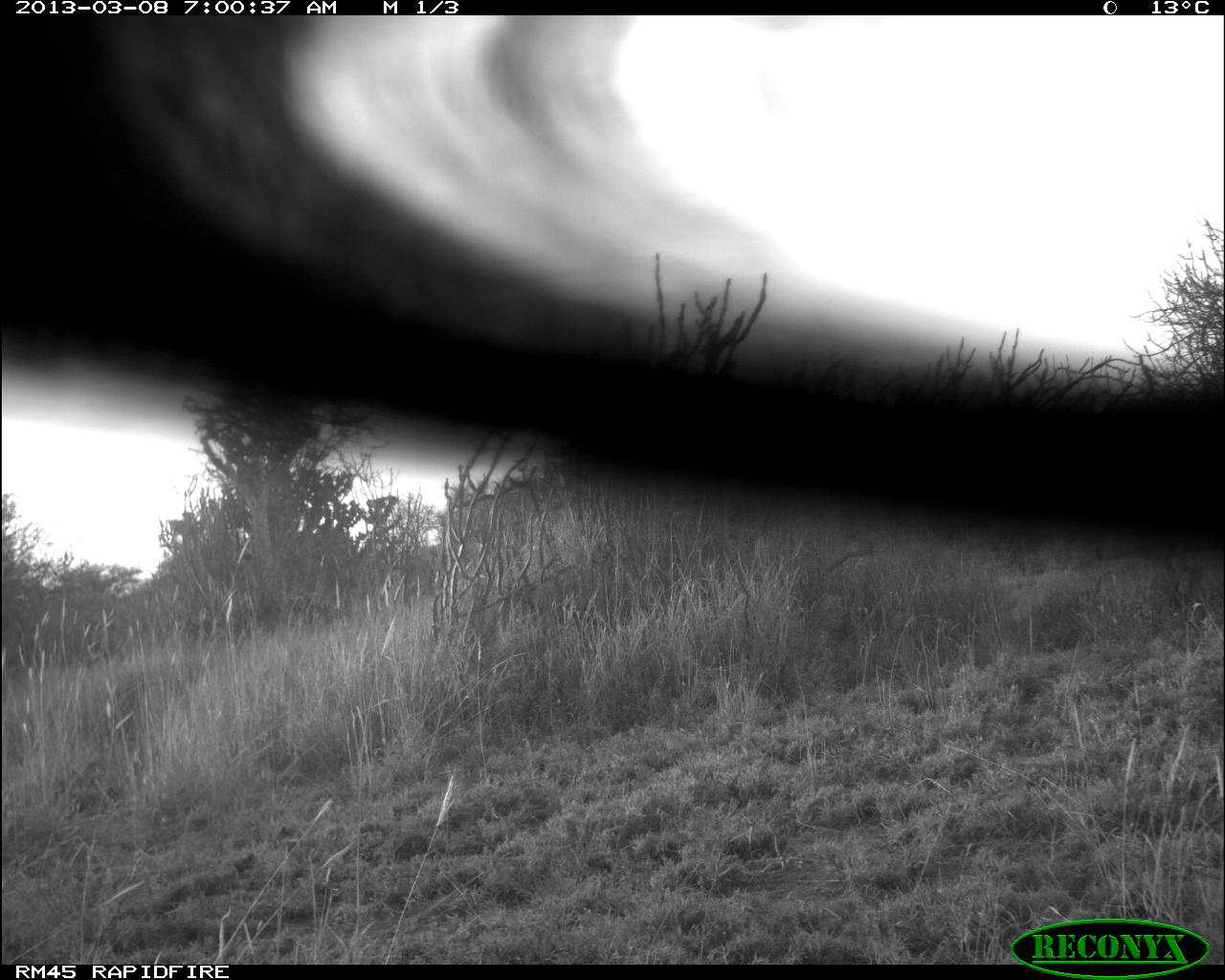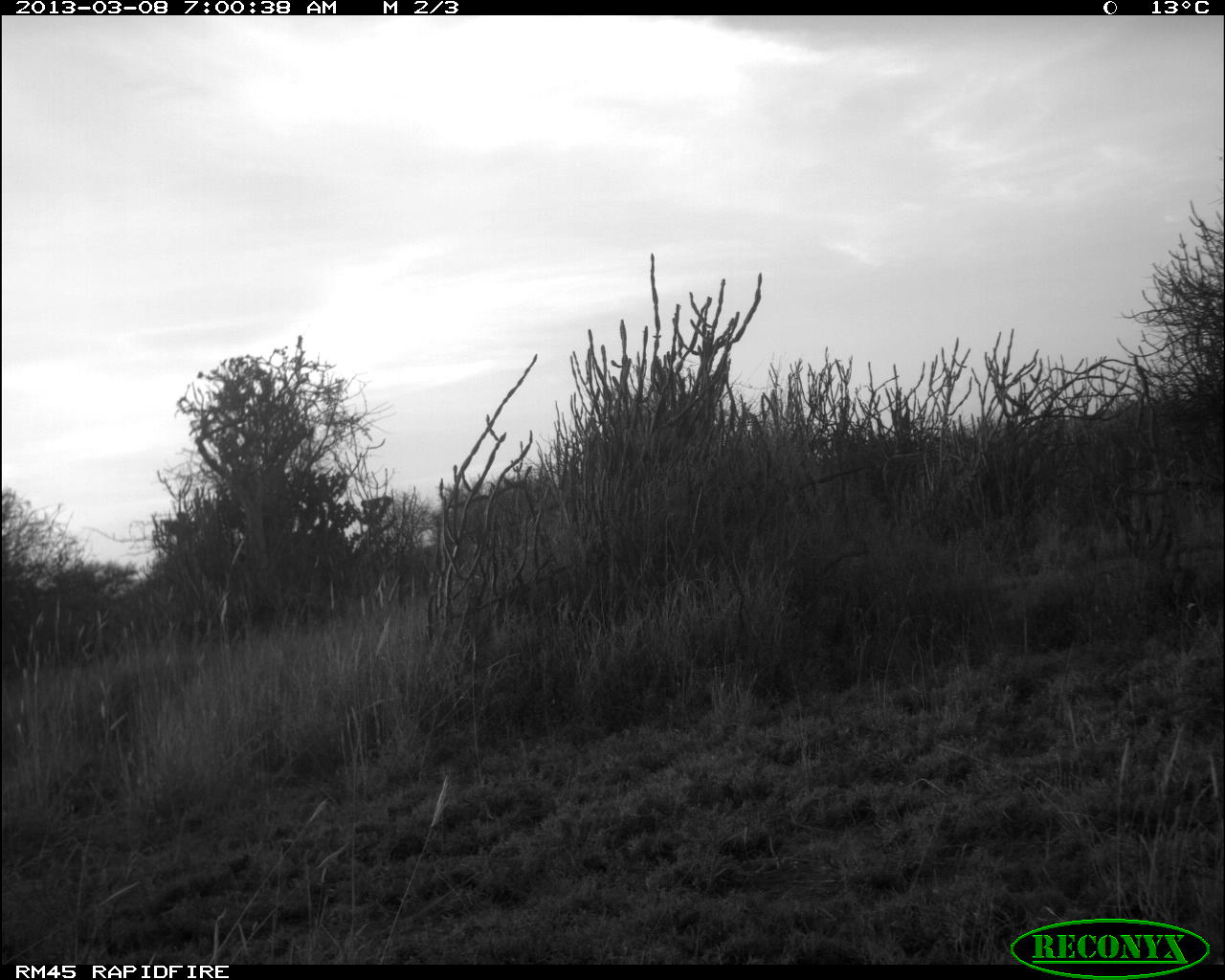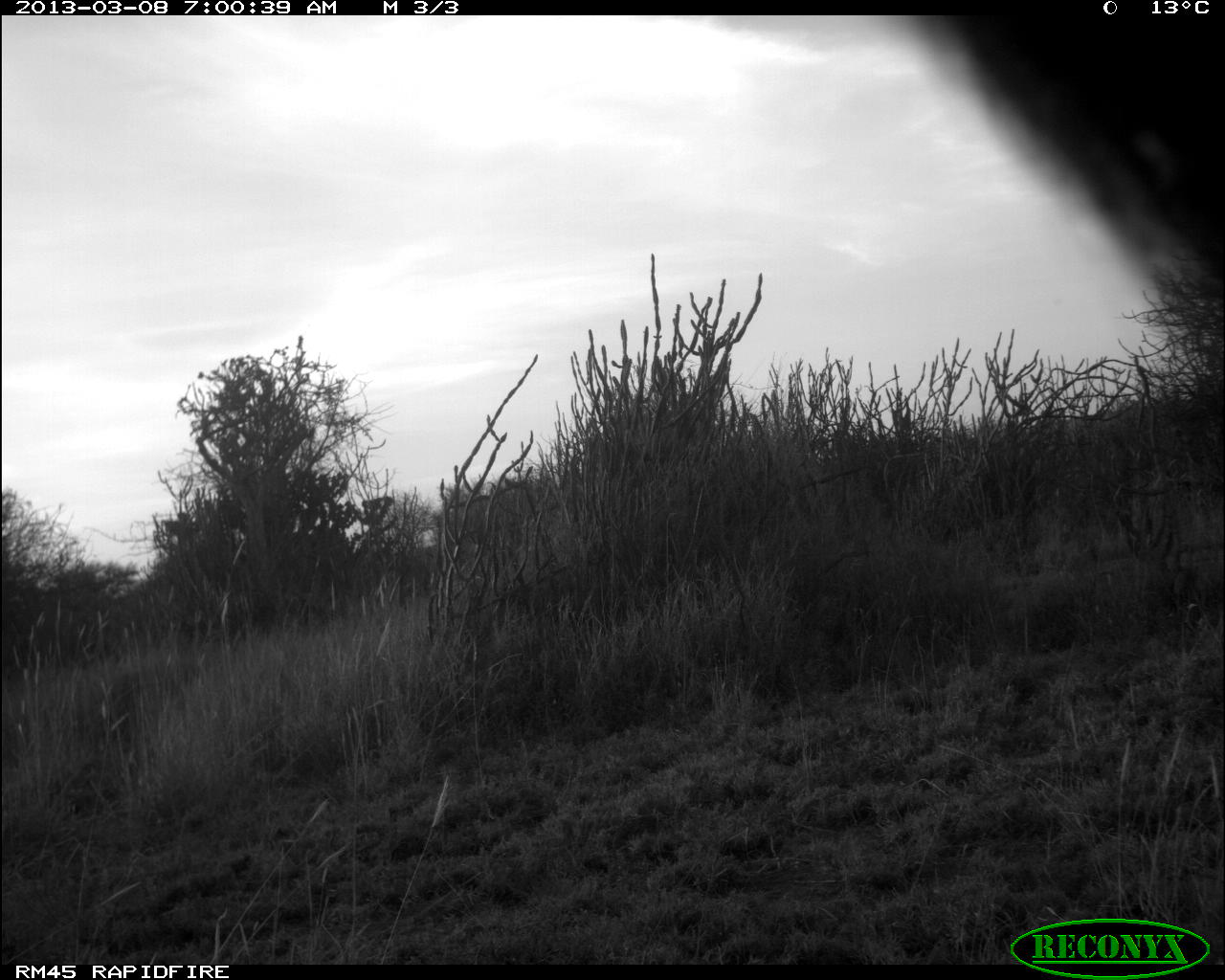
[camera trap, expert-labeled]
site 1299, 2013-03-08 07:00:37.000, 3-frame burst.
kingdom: Animalia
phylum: Chordata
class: Mammalia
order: Artiodactyla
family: Bovidae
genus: Aepyceros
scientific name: Aepyceros melampus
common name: impala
Aepyceros melampus (impala), count 1.